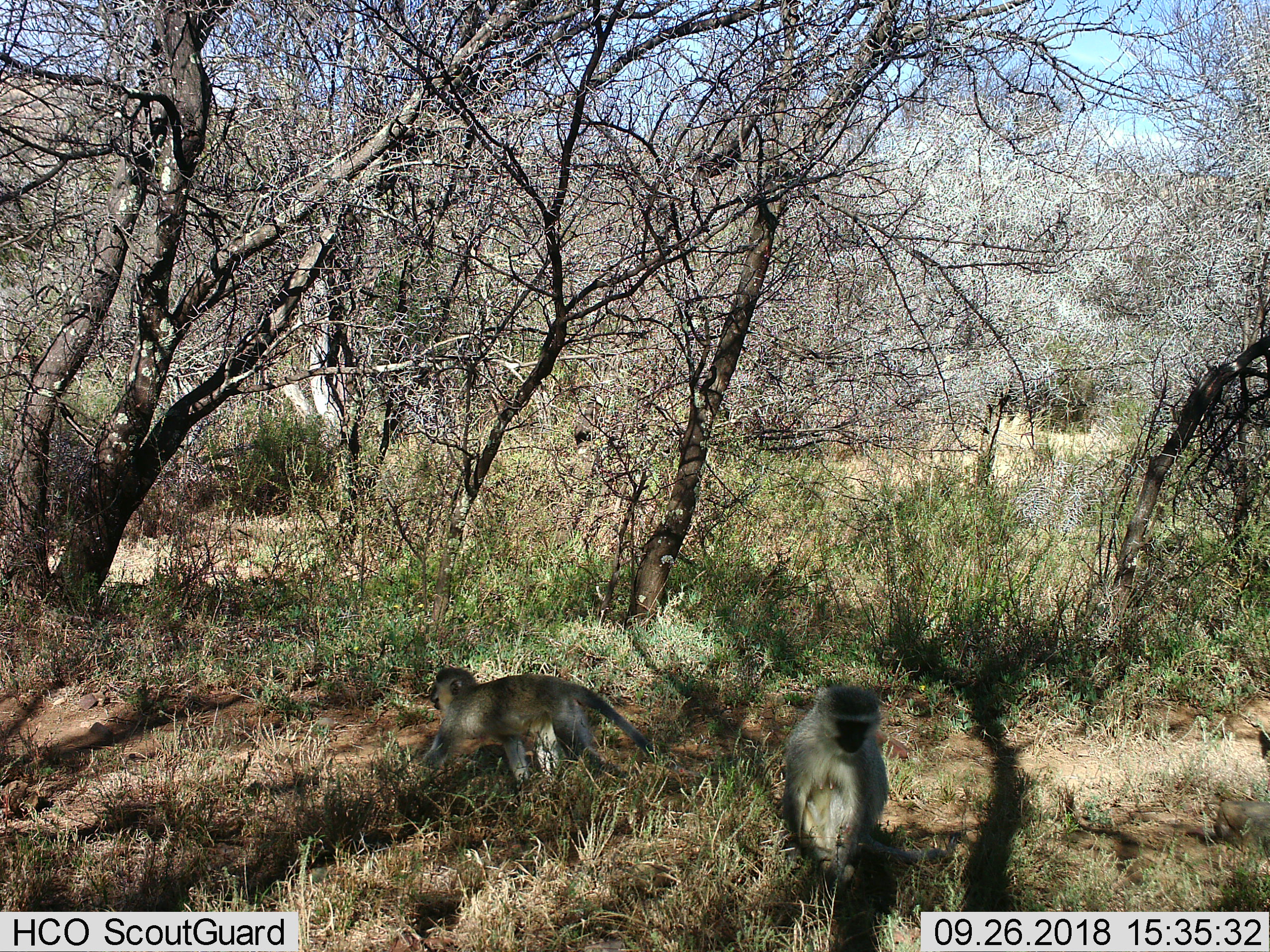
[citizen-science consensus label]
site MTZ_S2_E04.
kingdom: Animalia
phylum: Chordata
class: Mammalia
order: Primates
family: Cercopithecidae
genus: Chlorocebus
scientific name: Chlorocebus pygerythrus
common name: vervet monkey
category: monkeyvervet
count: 2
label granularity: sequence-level